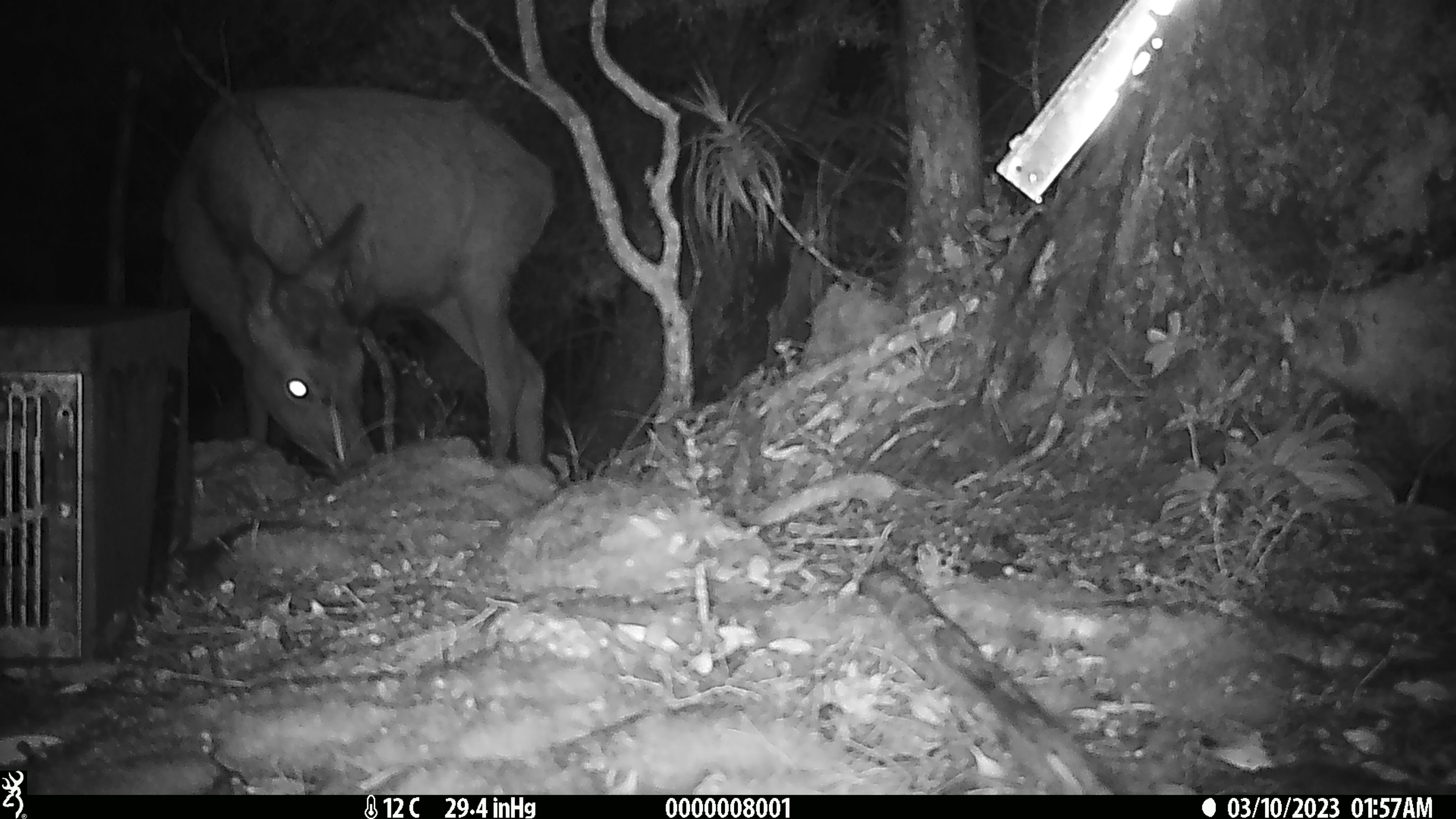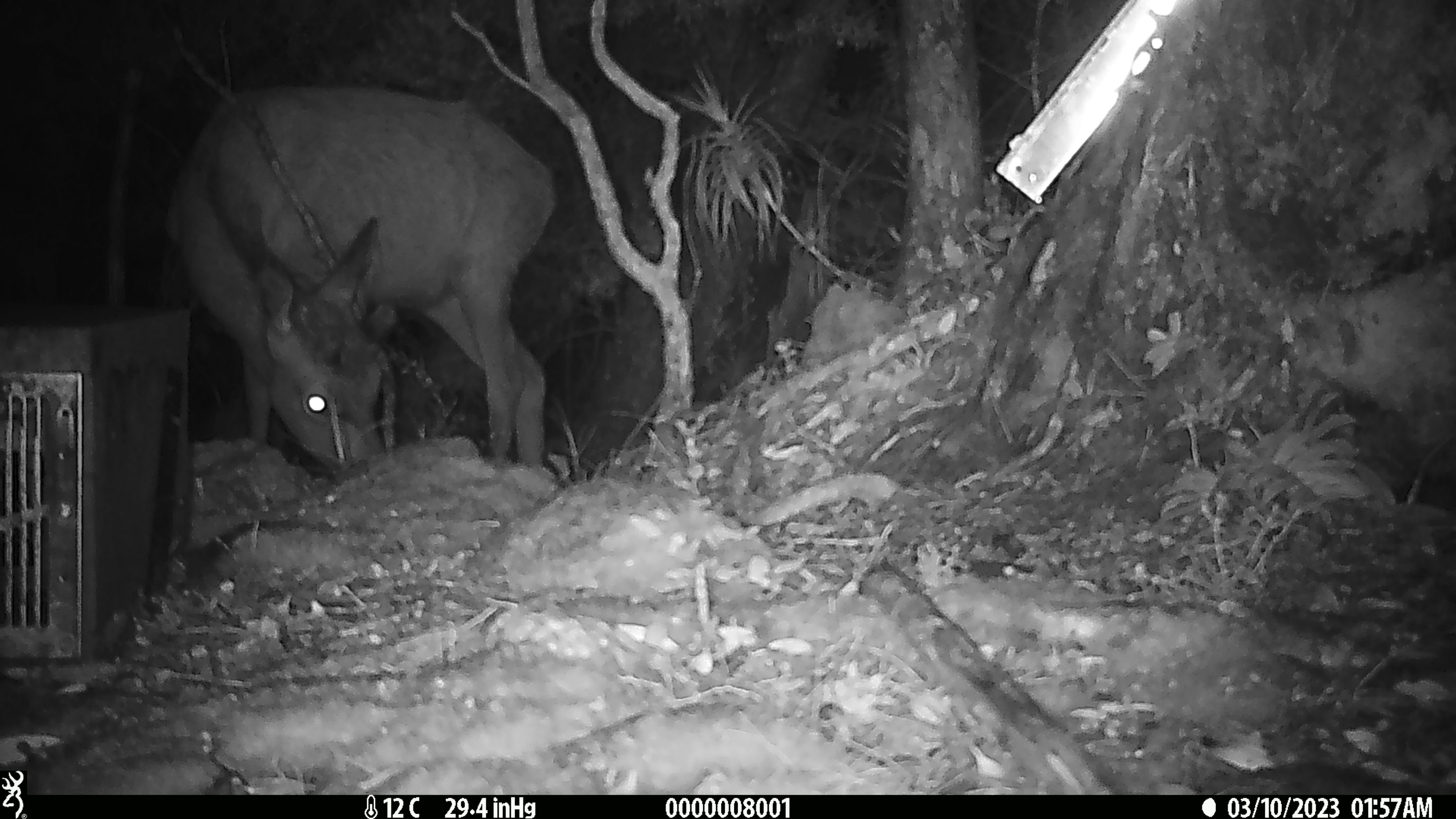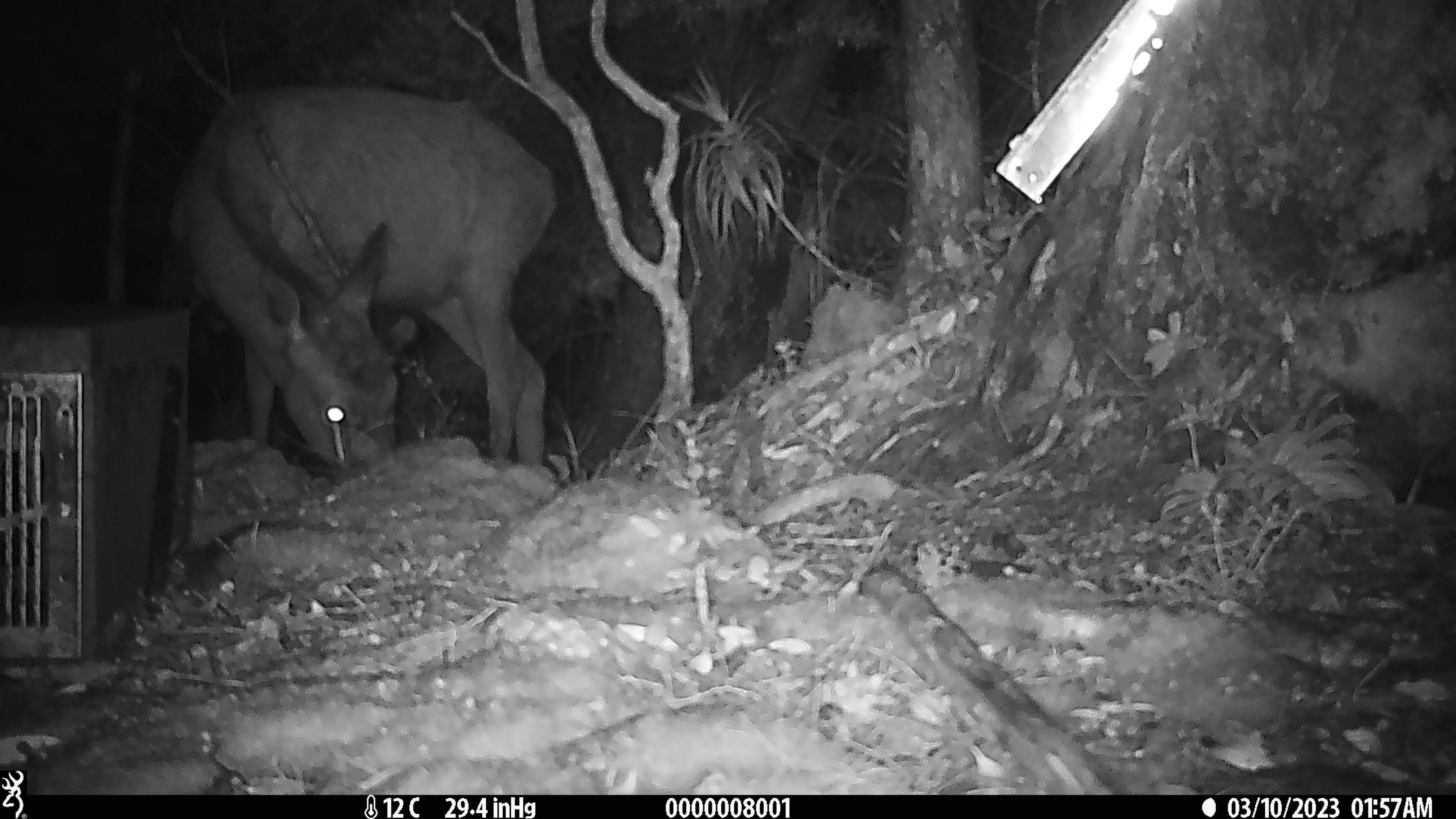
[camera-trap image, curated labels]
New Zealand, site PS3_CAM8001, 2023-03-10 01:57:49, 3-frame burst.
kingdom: Animalia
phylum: Chordata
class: Mammalia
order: Artiodactyla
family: Cervidae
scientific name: Cervidae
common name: deer